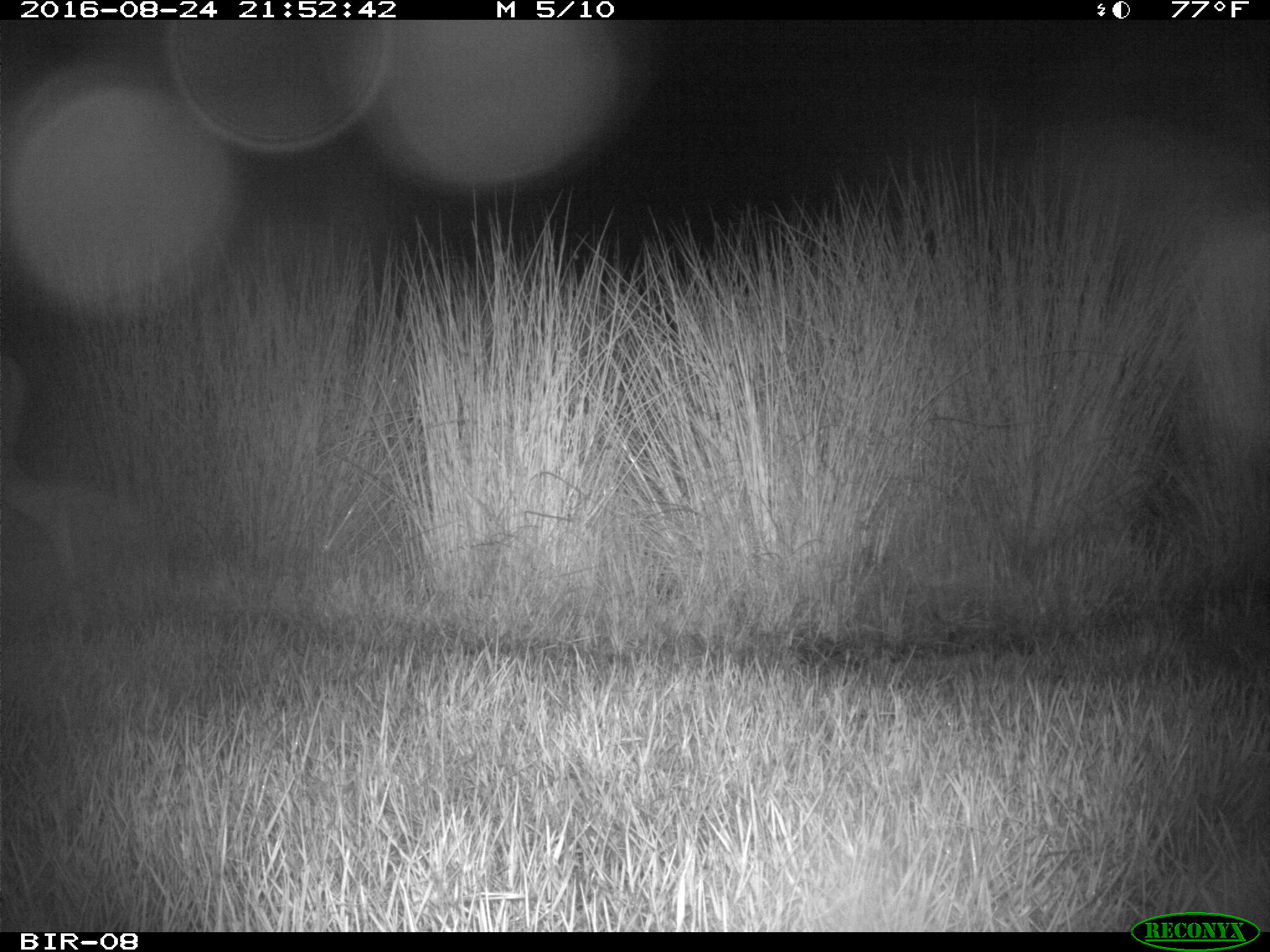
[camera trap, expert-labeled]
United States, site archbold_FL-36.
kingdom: Animalia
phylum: Chordata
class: Mammalia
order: Artiodactyla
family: Cervidae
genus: Odocoileus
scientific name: Odocoileus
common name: deer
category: unidentified deer